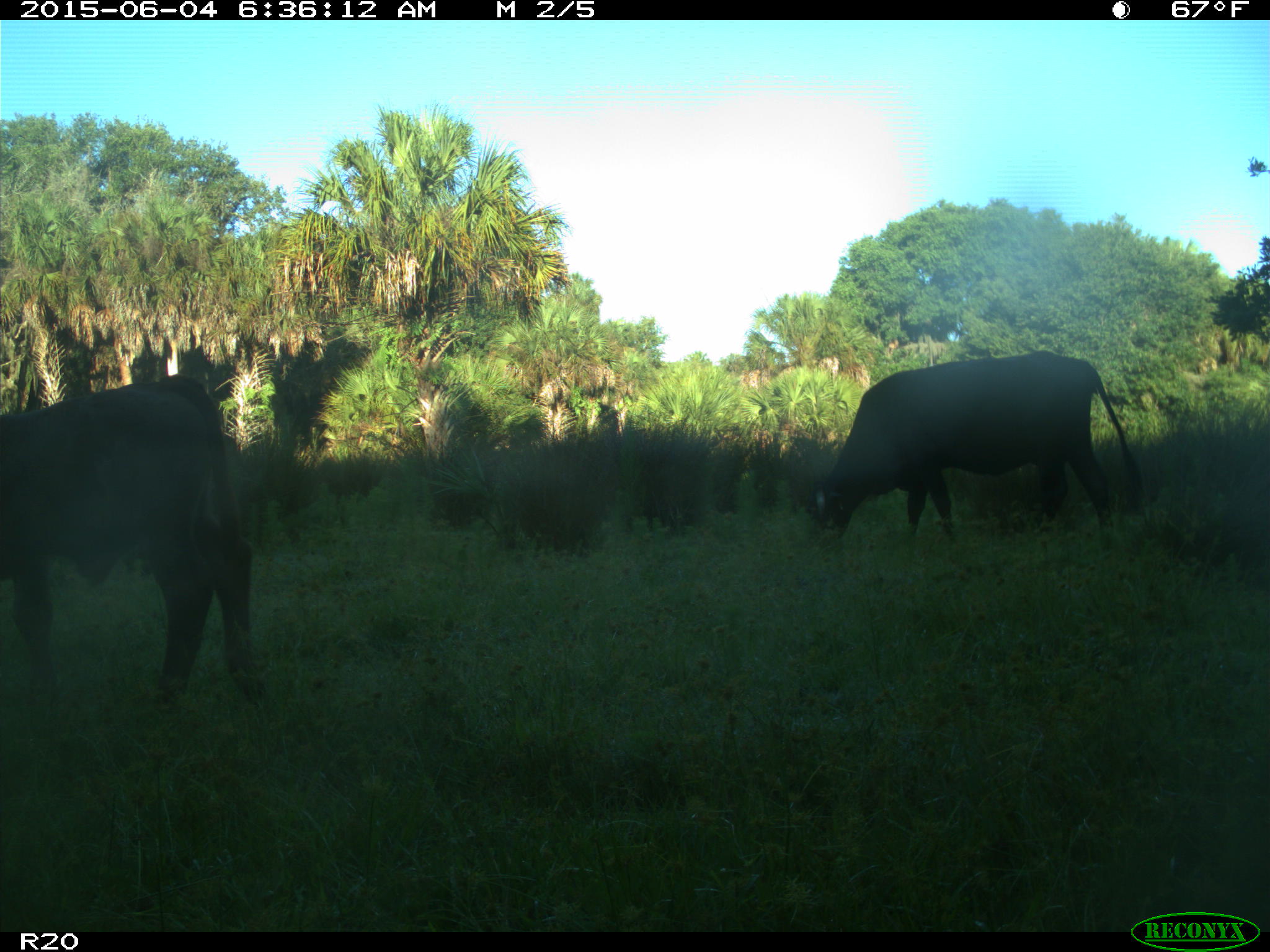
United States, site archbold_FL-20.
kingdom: Animalia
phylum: Chordata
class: Mammalia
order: Artiodactyla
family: Bovidae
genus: Bos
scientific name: Bos taurus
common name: domestic cow